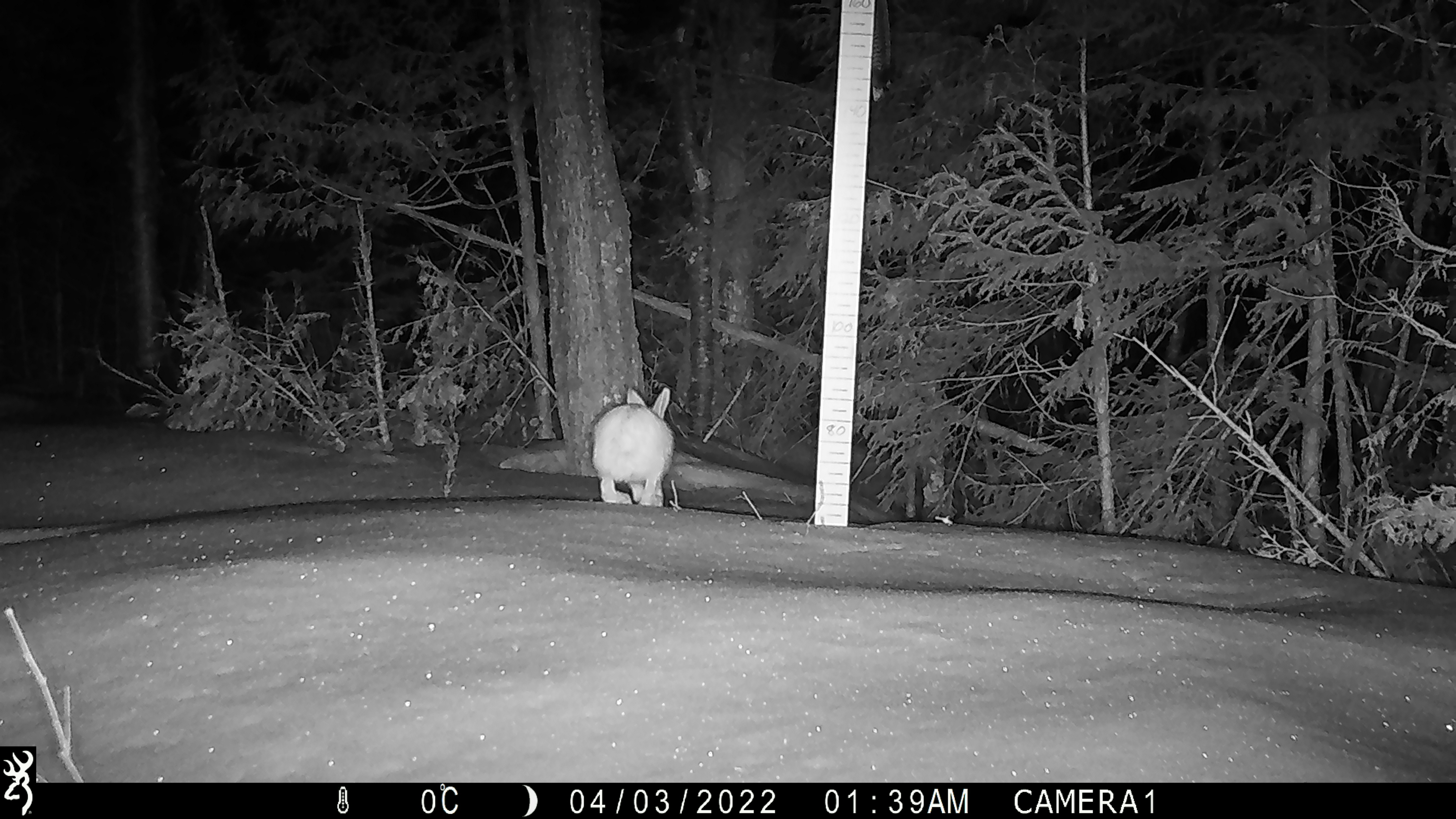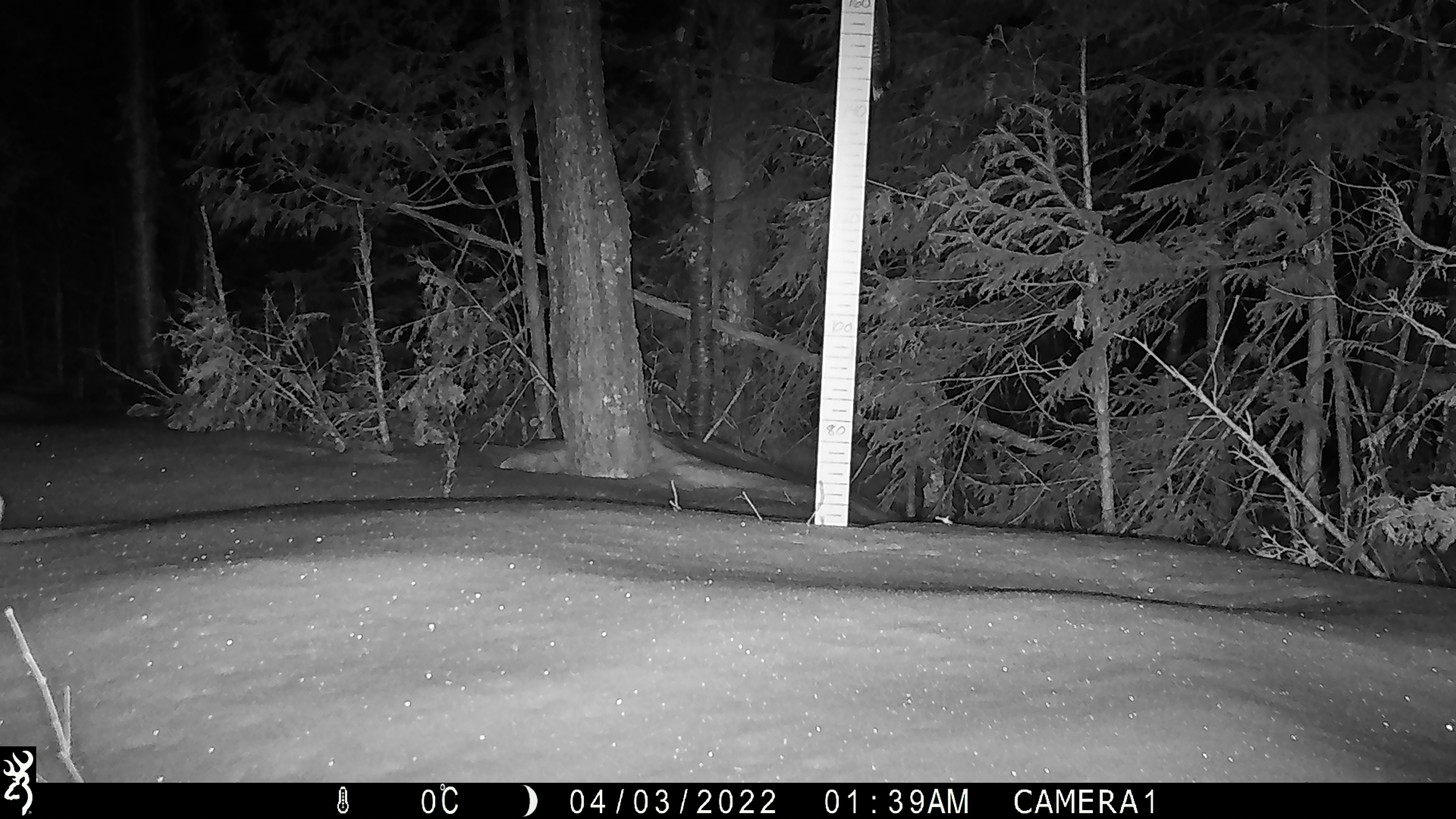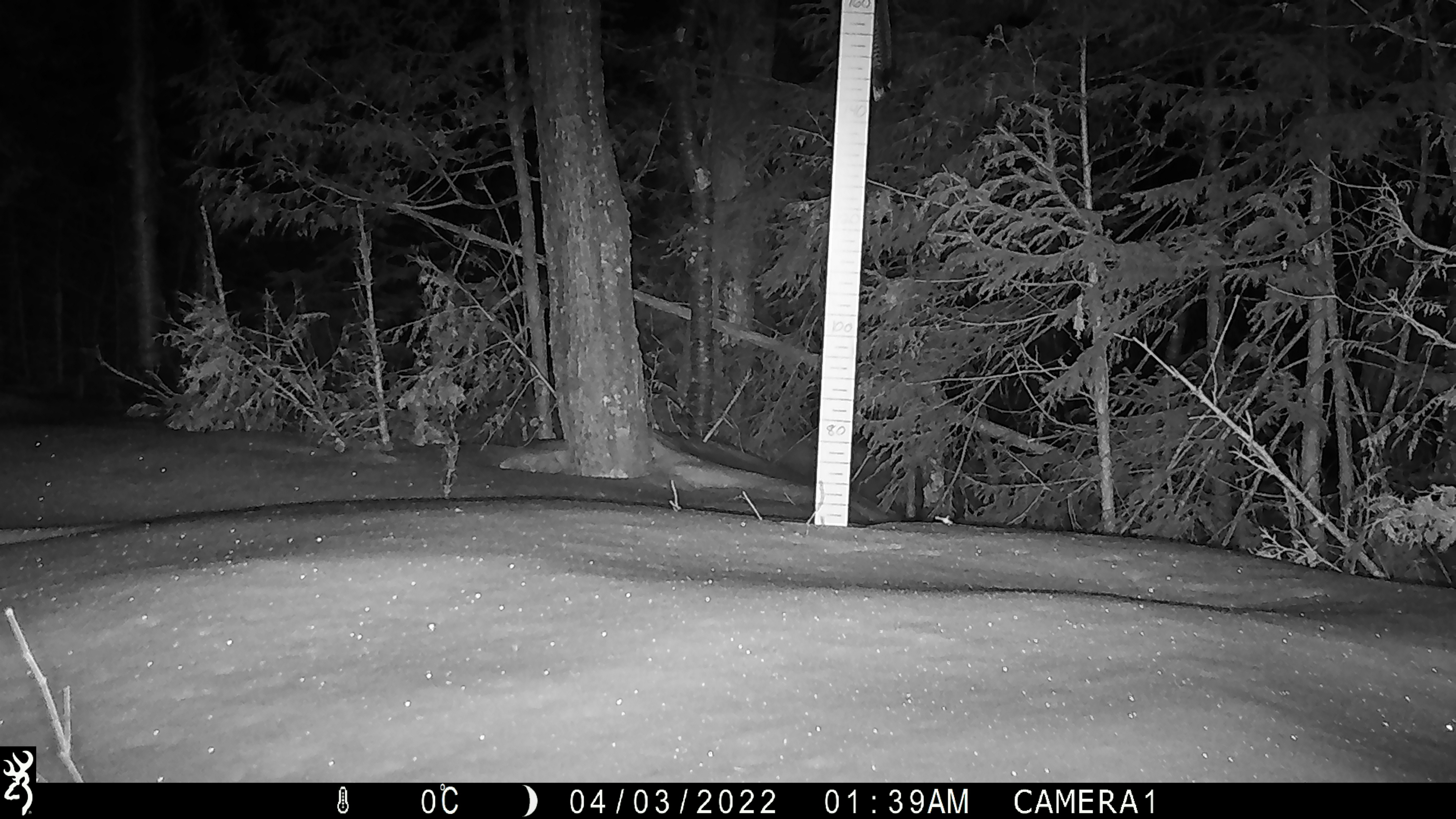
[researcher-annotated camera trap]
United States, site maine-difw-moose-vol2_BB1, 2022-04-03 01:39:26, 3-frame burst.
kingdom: Animalia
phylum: Chordata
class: Mammalia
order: Lagomorpha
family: Leporidae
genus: Lepus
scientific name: Lepus americanus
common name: snowshoe hare